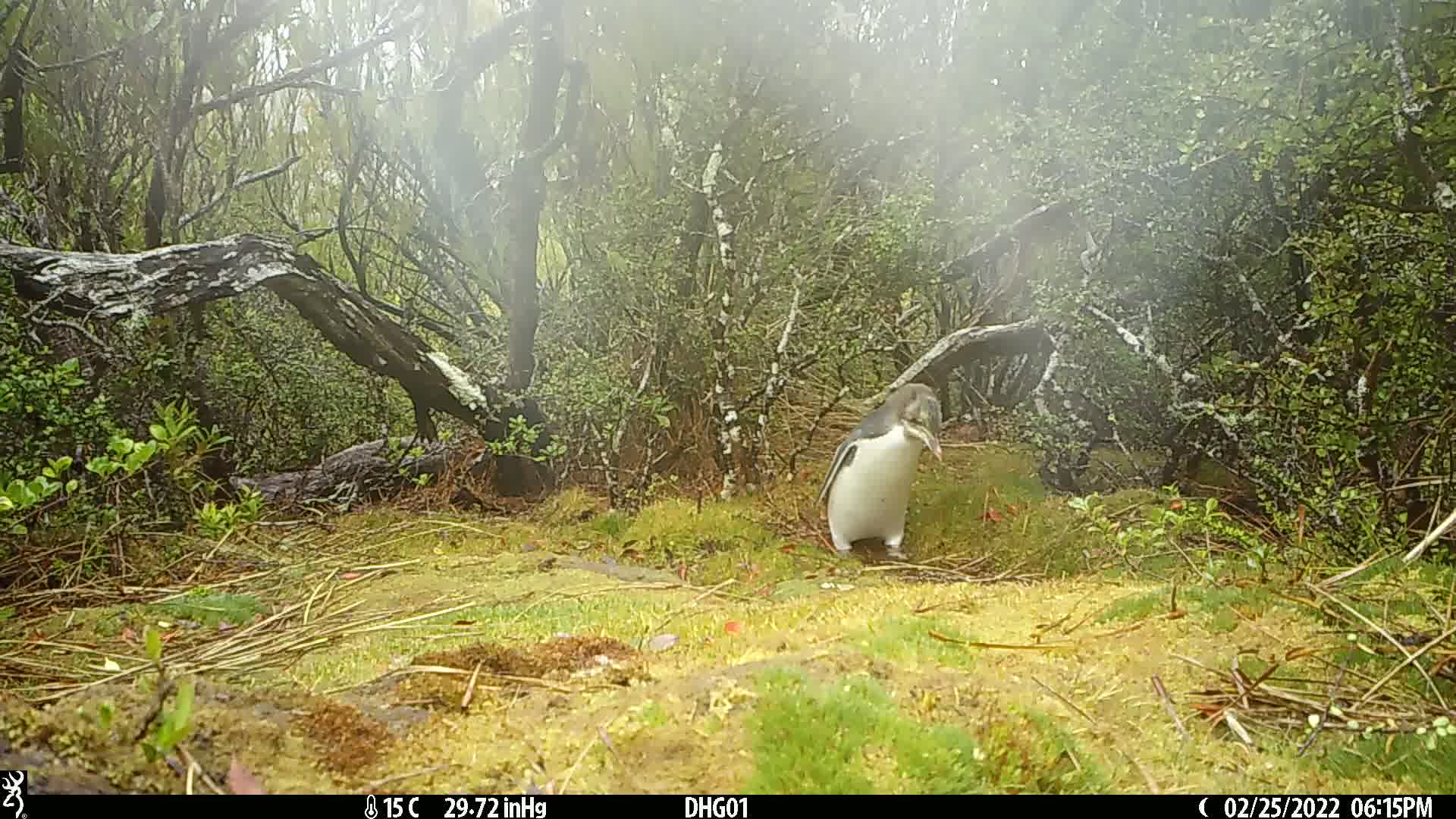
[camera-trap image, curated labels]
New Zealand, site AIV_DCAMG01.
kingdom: Animalia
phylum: Chordata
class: Aves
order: Sphenisciformes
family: Spheniscidae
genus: Megadyptes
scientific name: Megadyptes antipodes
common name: yellow-eyed penguin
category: yellow eyed penguin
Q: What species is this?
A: Yellow eyed penguin (yellow-eyed penguin) (Megadyptes antipodes).